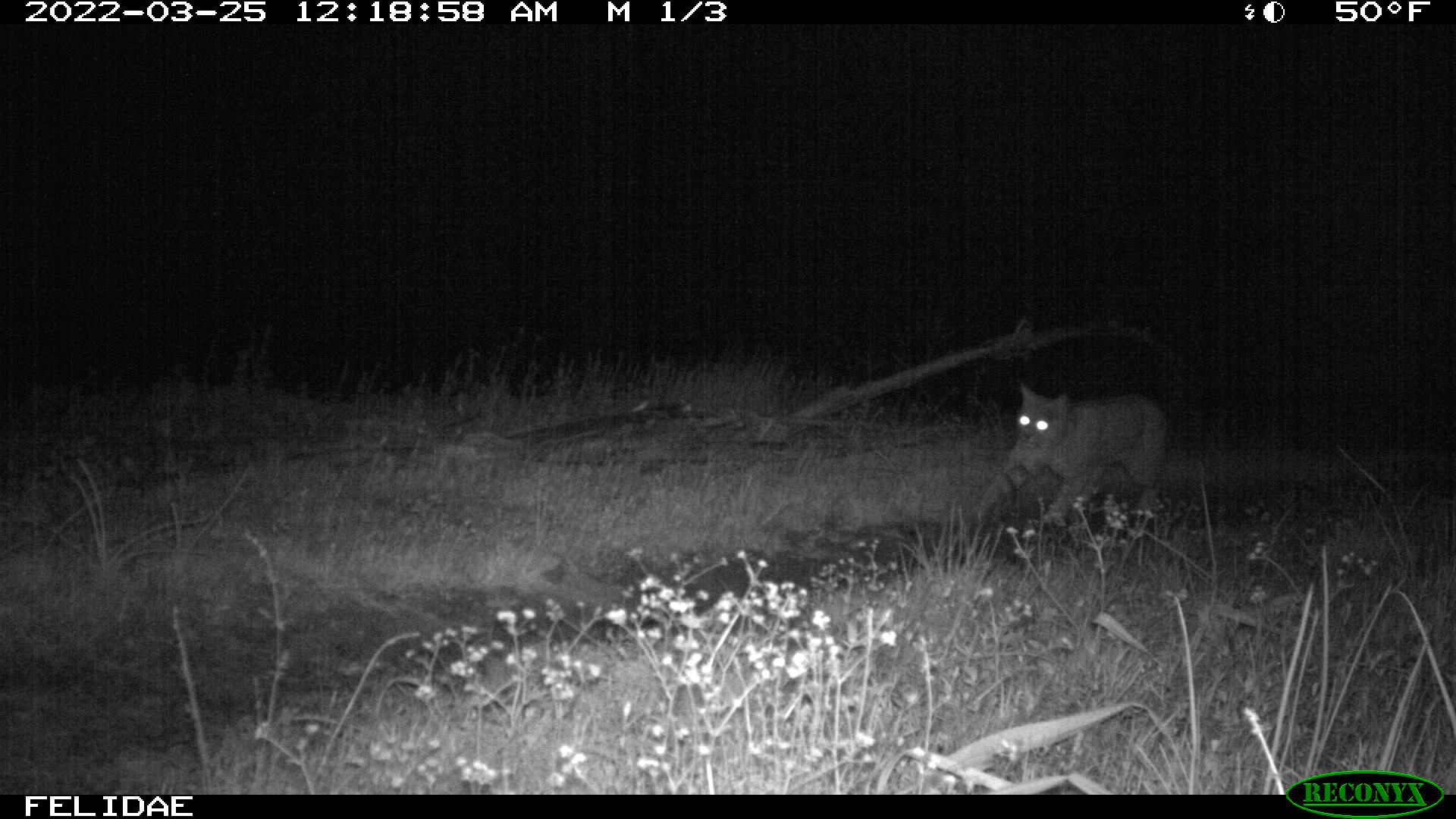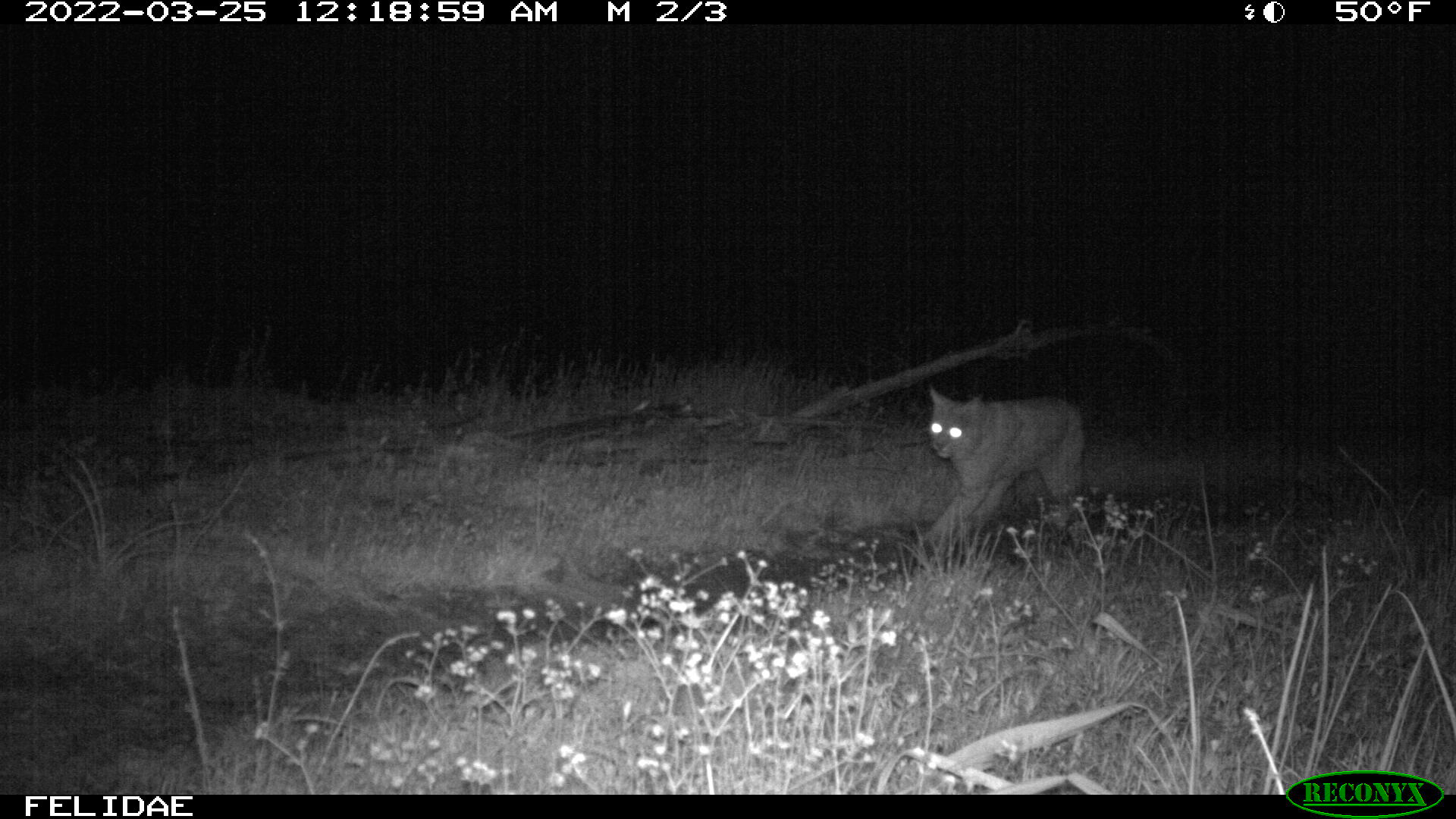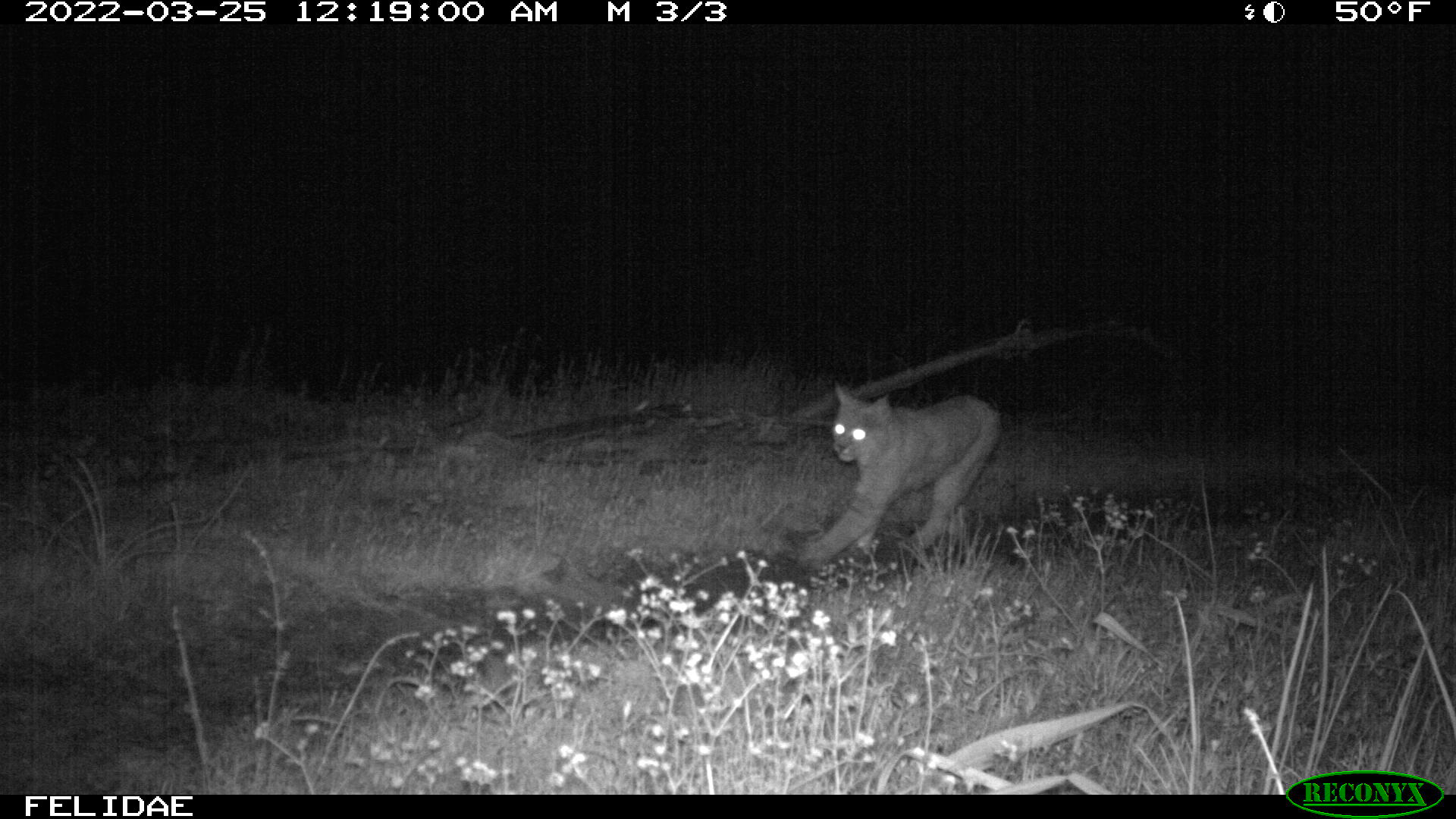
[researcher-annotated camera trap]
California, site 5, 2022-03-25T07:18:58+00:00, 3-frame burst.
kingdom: Animalia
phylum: Chordata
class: Mammalia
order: Carnivora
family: Felidae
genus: Lynx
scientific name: Lynx rufus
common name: bobcat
Bobcat (Lynx rufus).